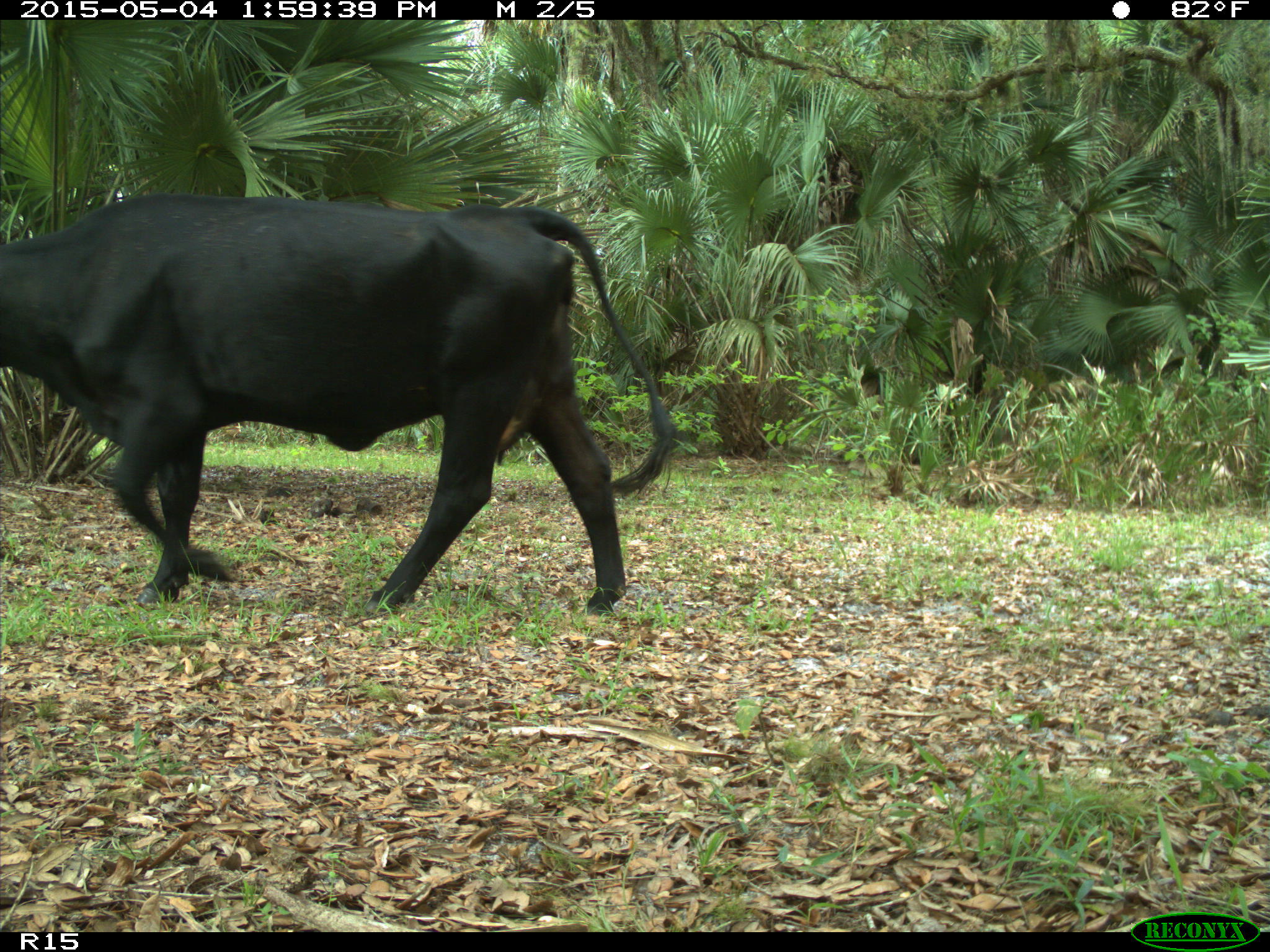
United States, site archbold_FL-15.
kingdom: Animalia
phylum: Chordata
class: Mammalia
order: Artiodactyla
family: Bovidae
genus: Bos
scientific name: Bos taurus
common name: domestic cow